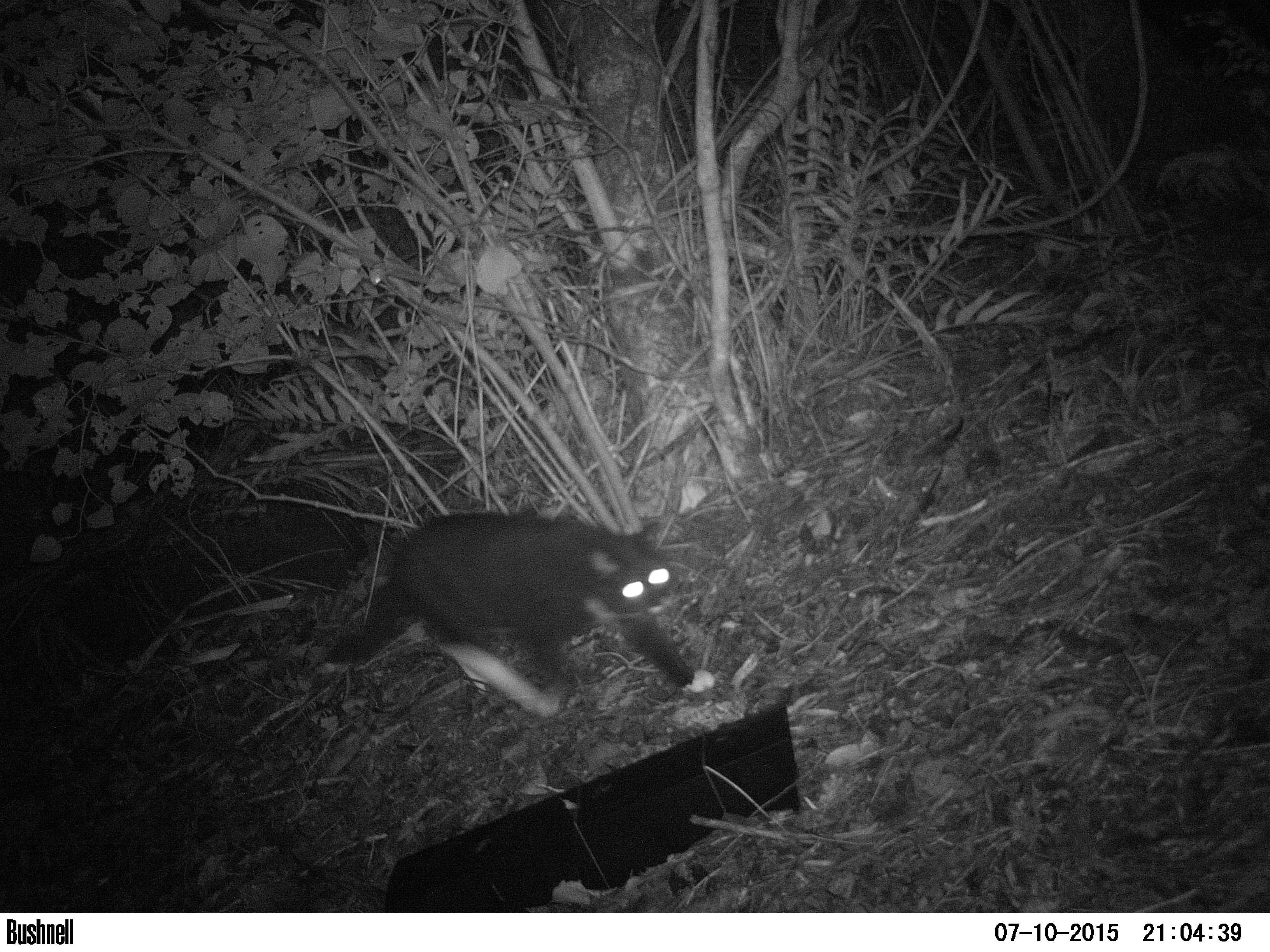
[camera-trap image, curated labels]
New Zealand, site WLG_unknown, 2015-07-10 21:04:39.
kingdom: Animalia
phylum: Chordata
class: Mammalia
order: Carnivora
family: Felidae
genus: Felis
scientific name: Felis catus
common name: domestic cat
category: cat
Cat (domestic cat) (Felis catus).